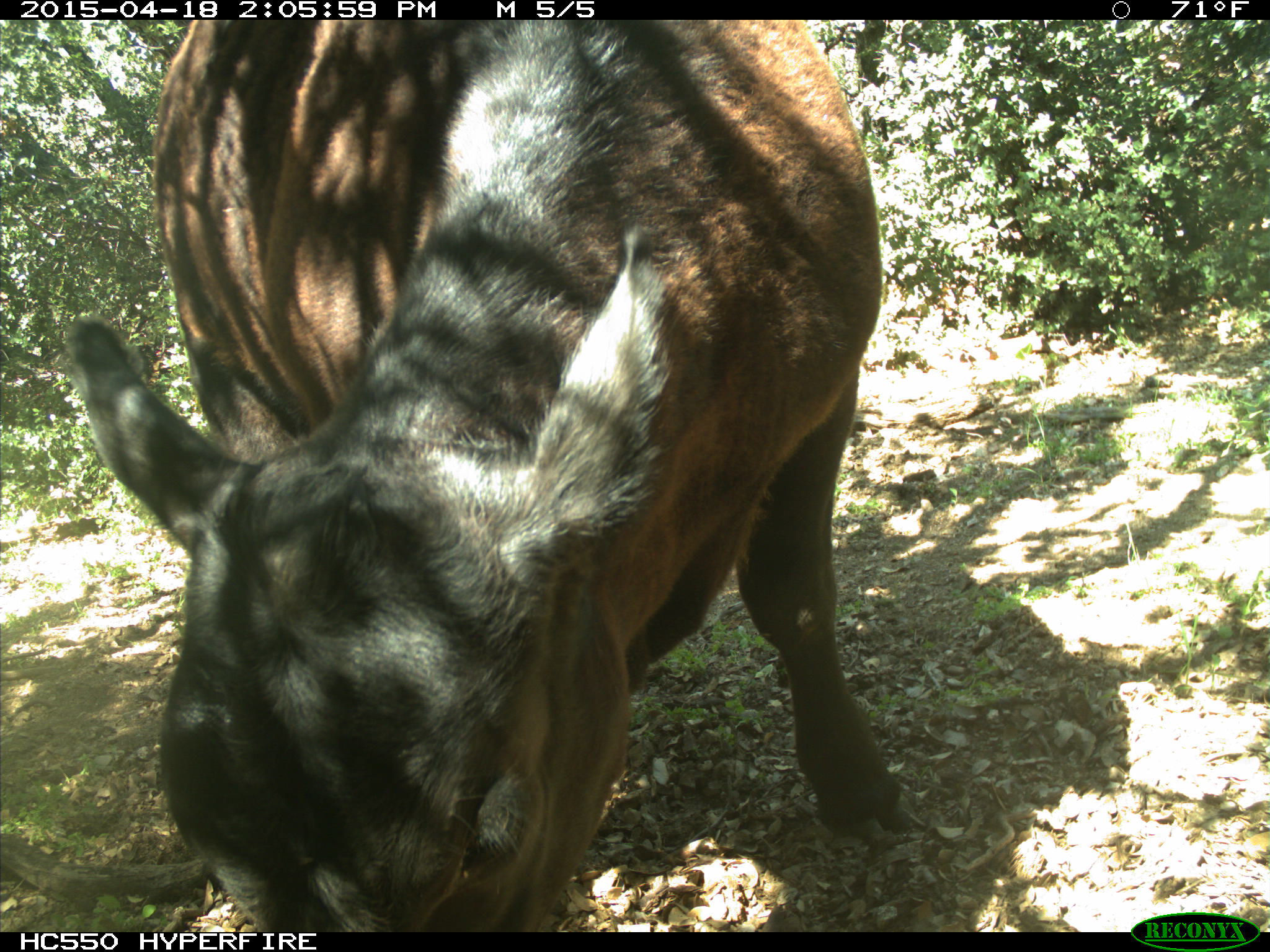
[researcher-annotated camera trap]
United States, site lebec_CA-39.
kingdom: Animalia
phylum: Chordata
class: Mammalia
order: Artiodactyla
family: Bovidae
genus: Bos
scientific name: Bos taurus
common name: domestic cow